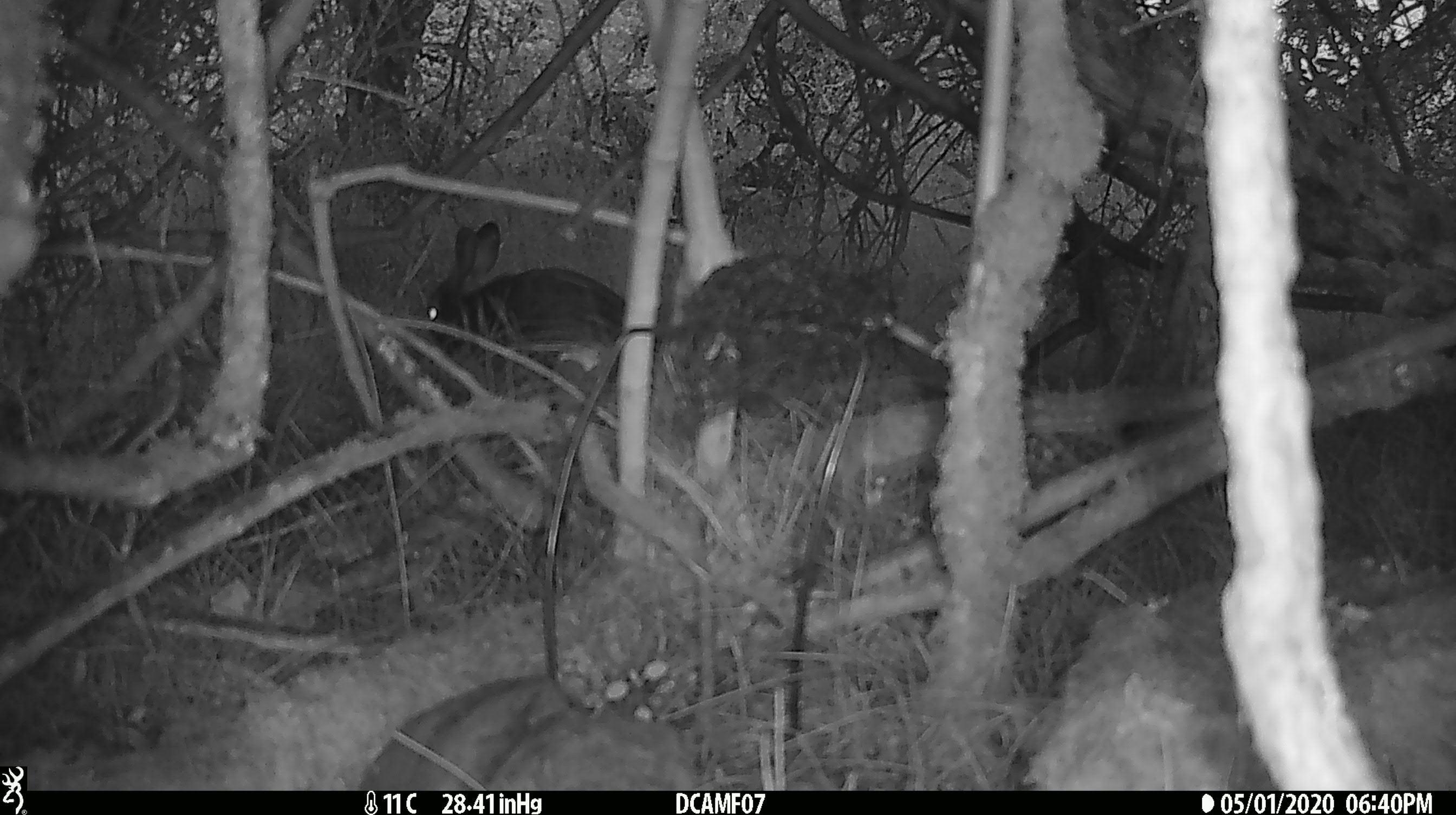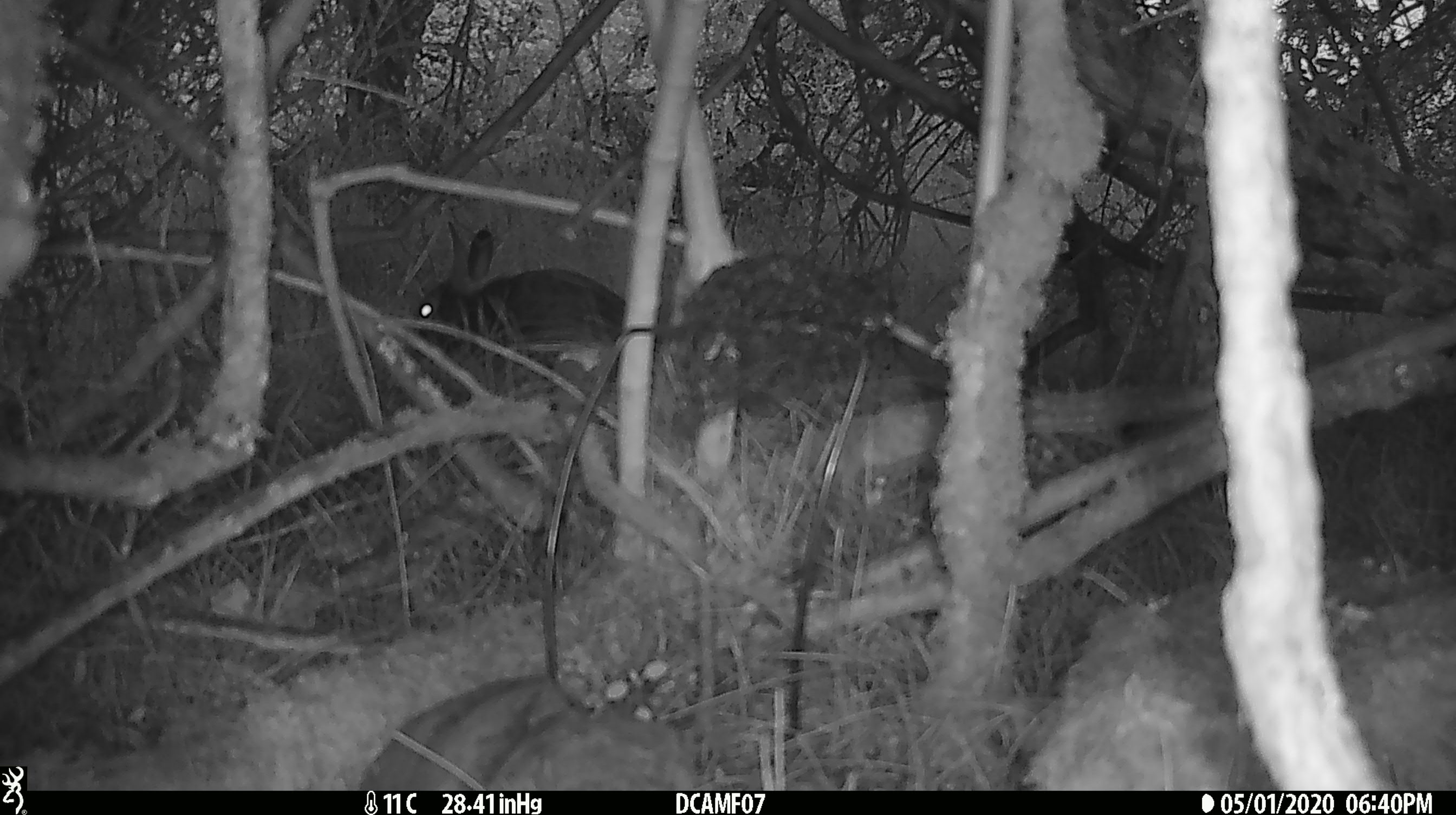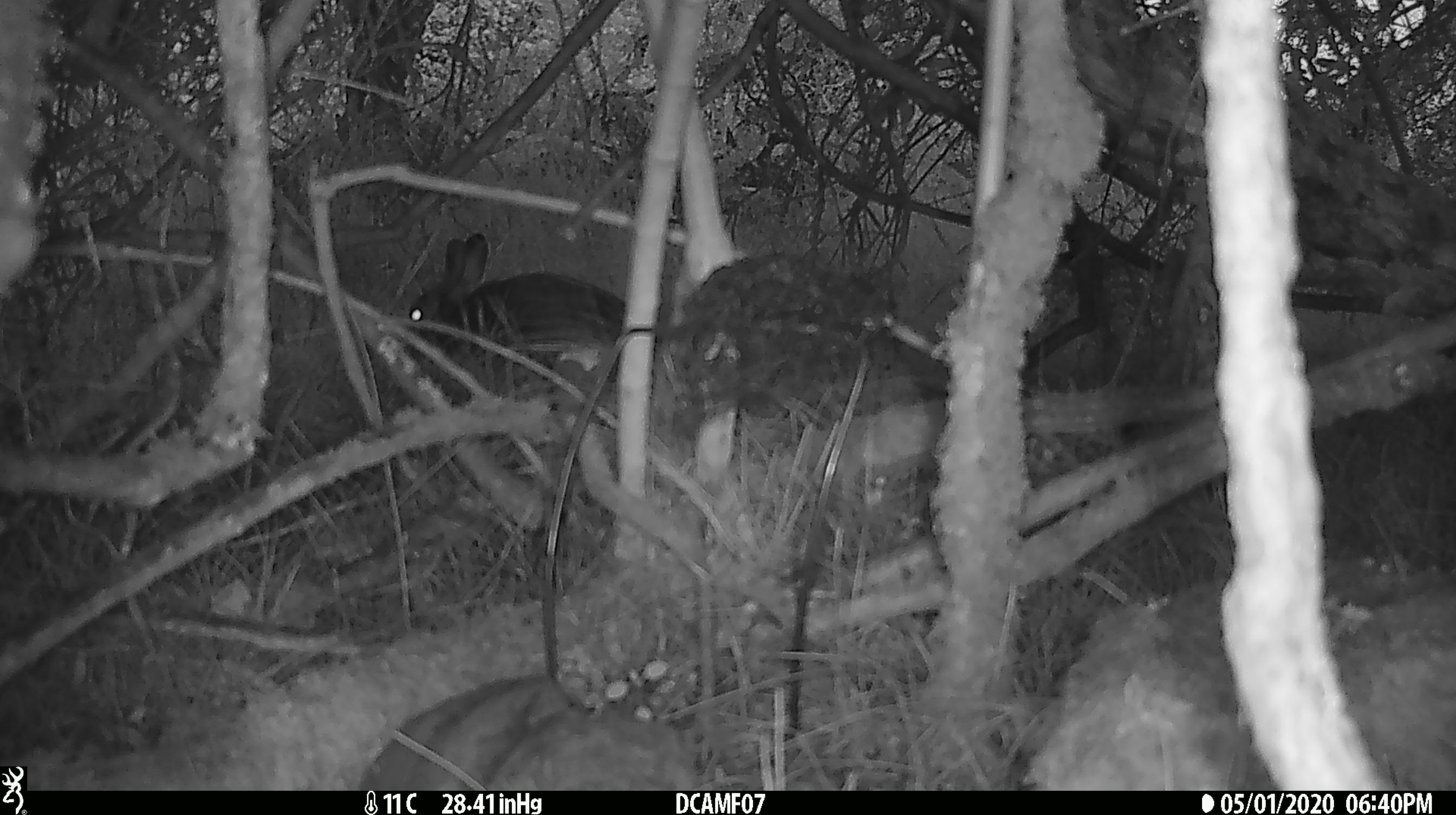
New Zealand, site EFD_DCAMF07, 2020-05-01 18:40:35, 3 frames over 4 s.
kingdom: Animalia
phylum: Chordata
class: Mammalia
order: Lagomorpha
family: Leporidae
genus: Oryctolagus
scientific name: Oryctolagus cuniculus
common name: european rabbit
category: rabbit